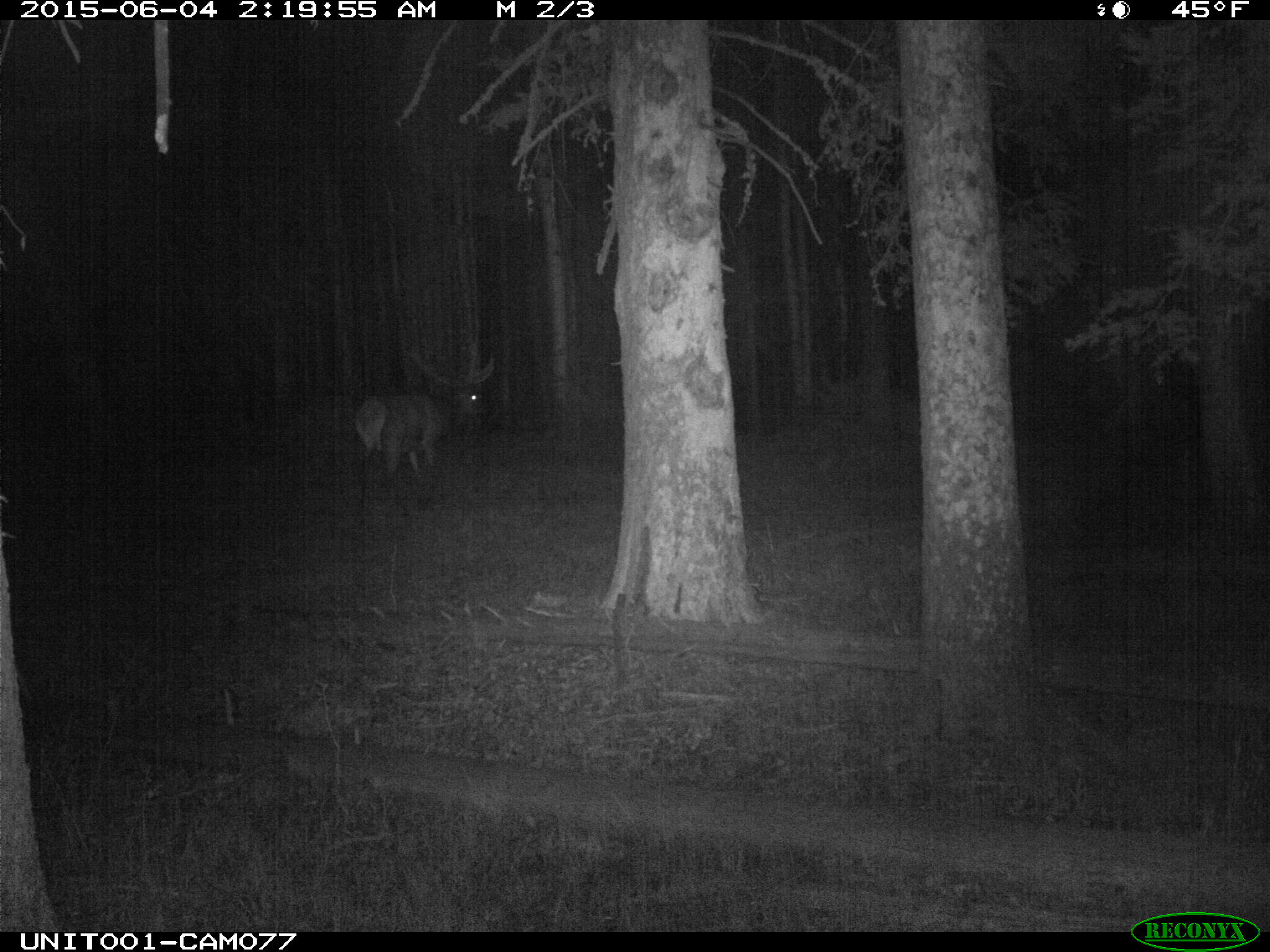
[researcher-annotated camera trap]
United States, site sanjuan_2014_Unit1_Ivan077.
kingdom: Animalia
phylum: Chordata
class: Mammalia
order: Artiodactyla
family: Cervidae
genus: Cervus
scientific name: Cervus elaphus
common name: red deer